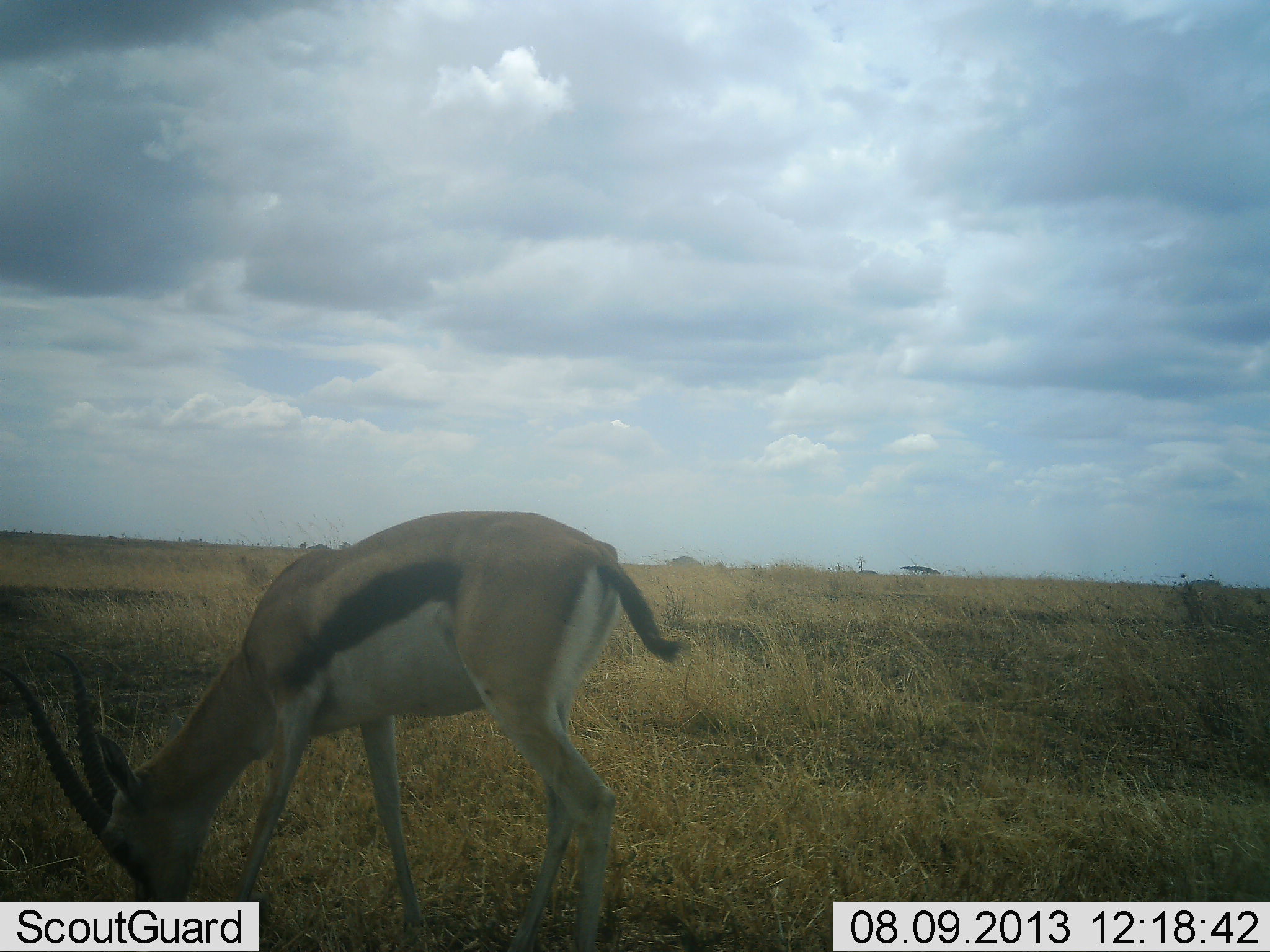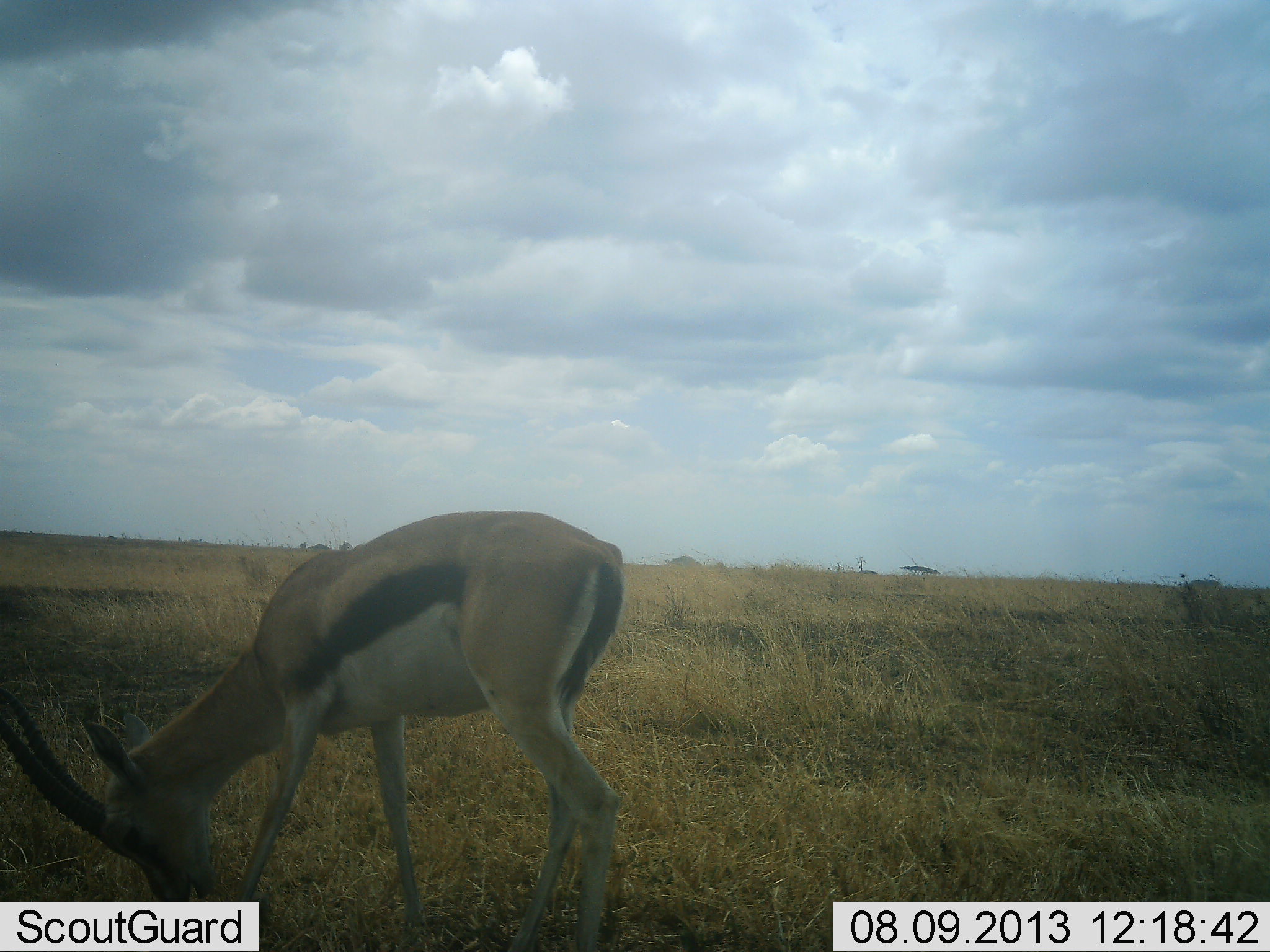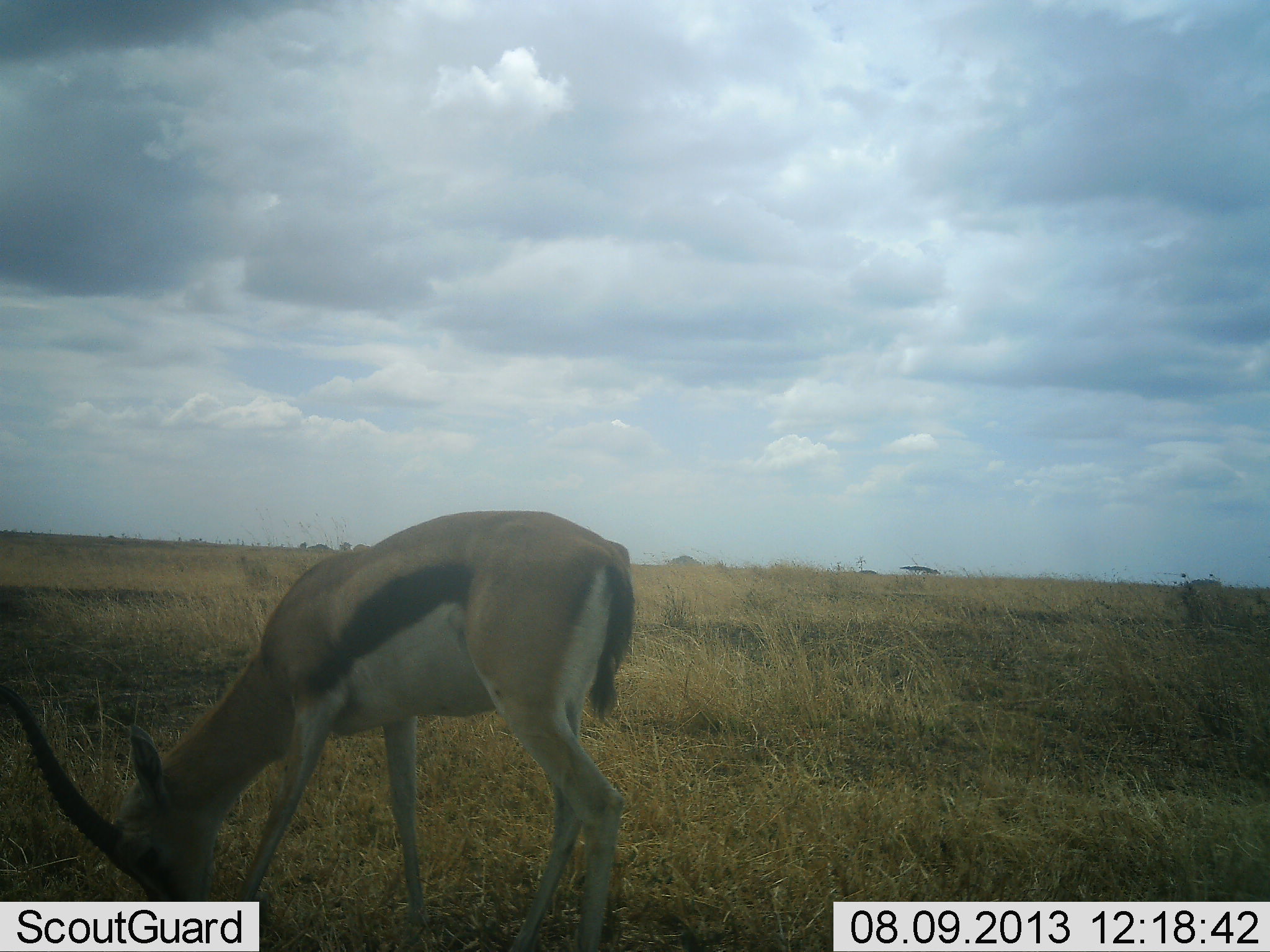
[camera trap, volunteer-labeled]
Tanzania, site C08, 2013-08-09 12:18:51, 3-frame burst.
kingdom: Animalia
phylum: Chordata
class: Mammalia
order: Artiodactyla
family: Bovidae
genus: Eudorcas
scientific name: Eudorcas thomsonii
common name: thomson's gazelle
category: gazellethomsons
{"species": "gazellethomsons (thomson's gazelle) (Eudorcas thomsonii)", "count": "1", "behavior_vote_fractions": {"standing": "13%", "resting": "0%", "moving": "0%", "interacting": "0%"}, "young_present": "0%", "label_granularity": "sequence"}